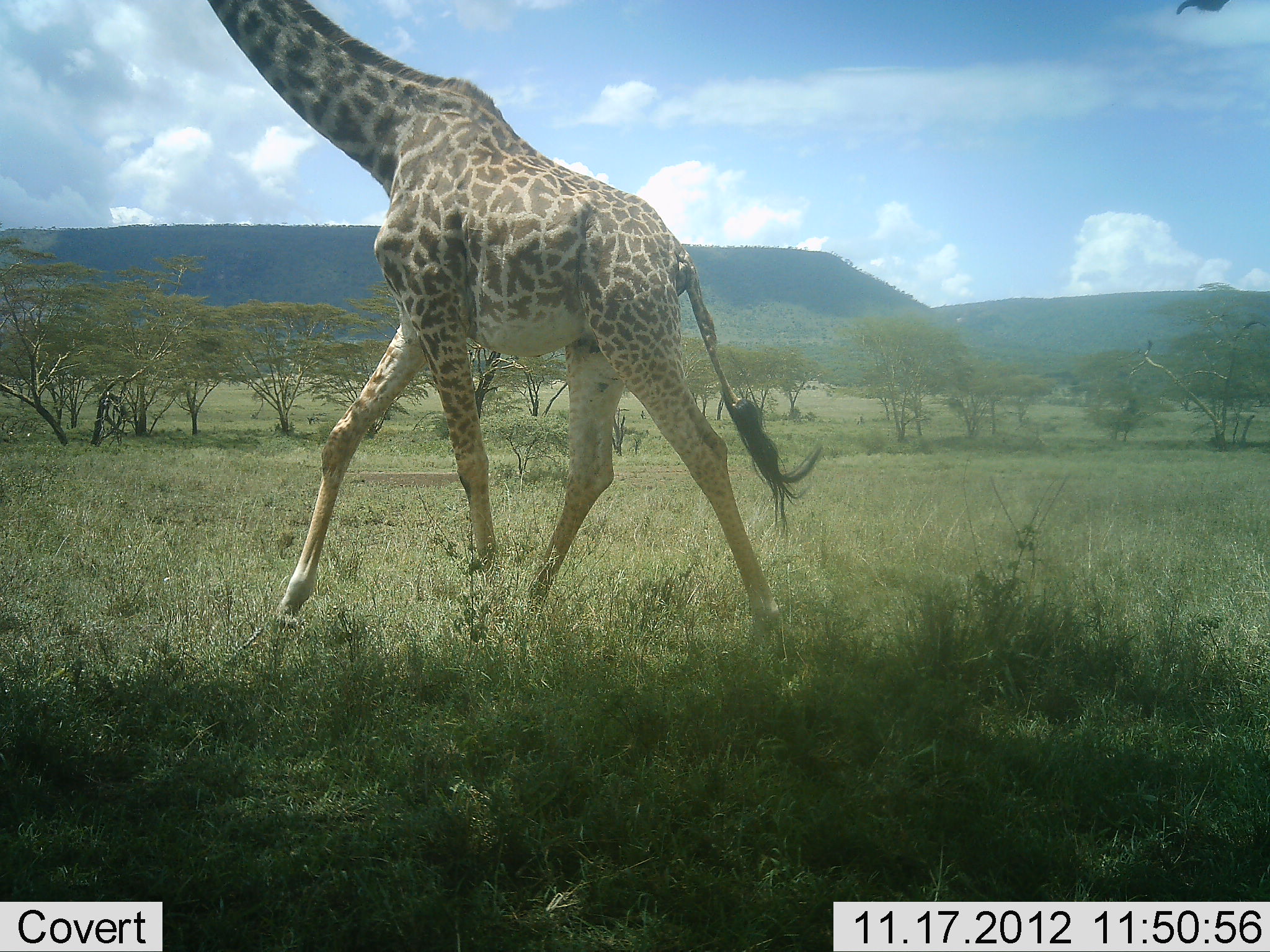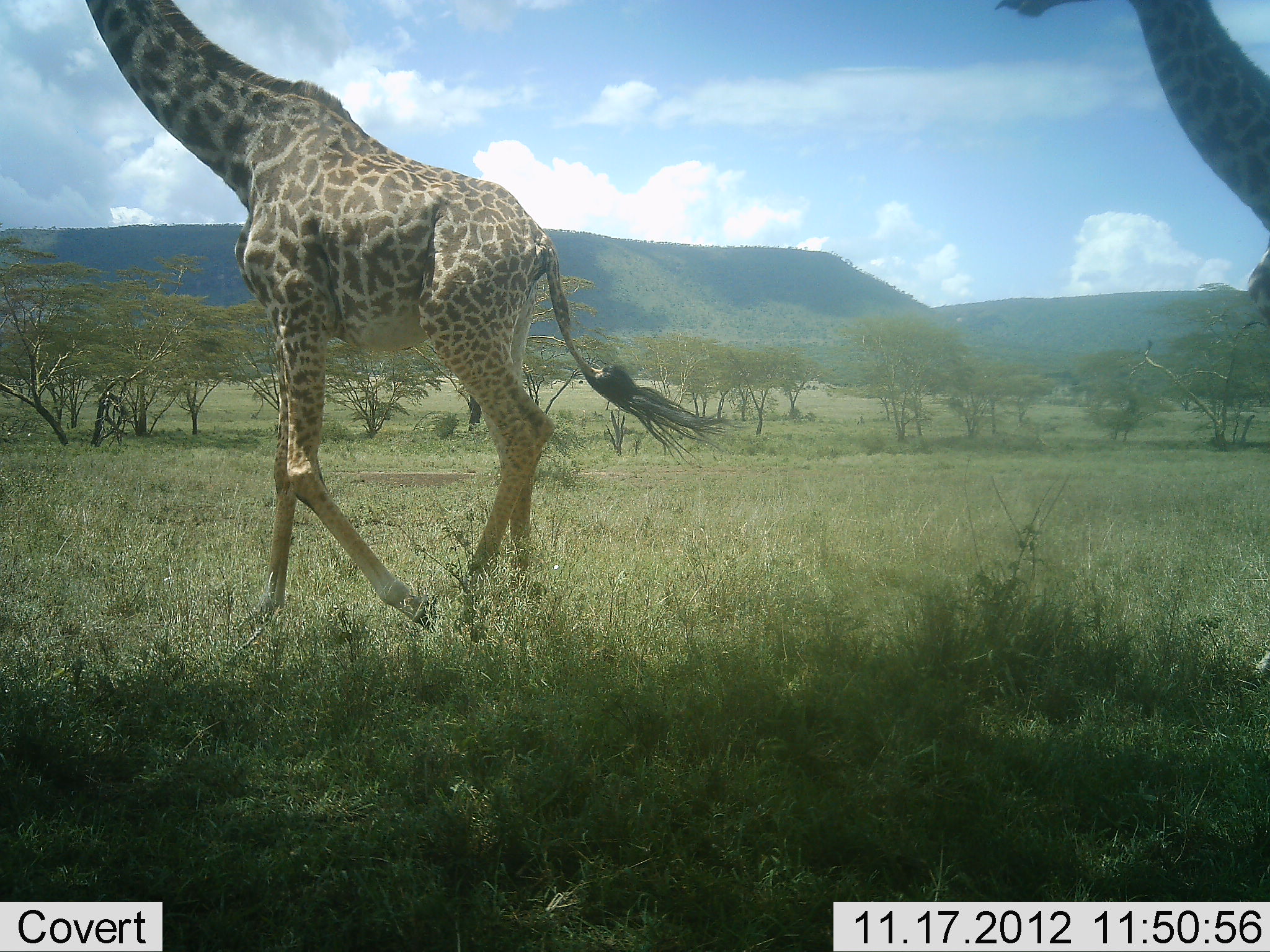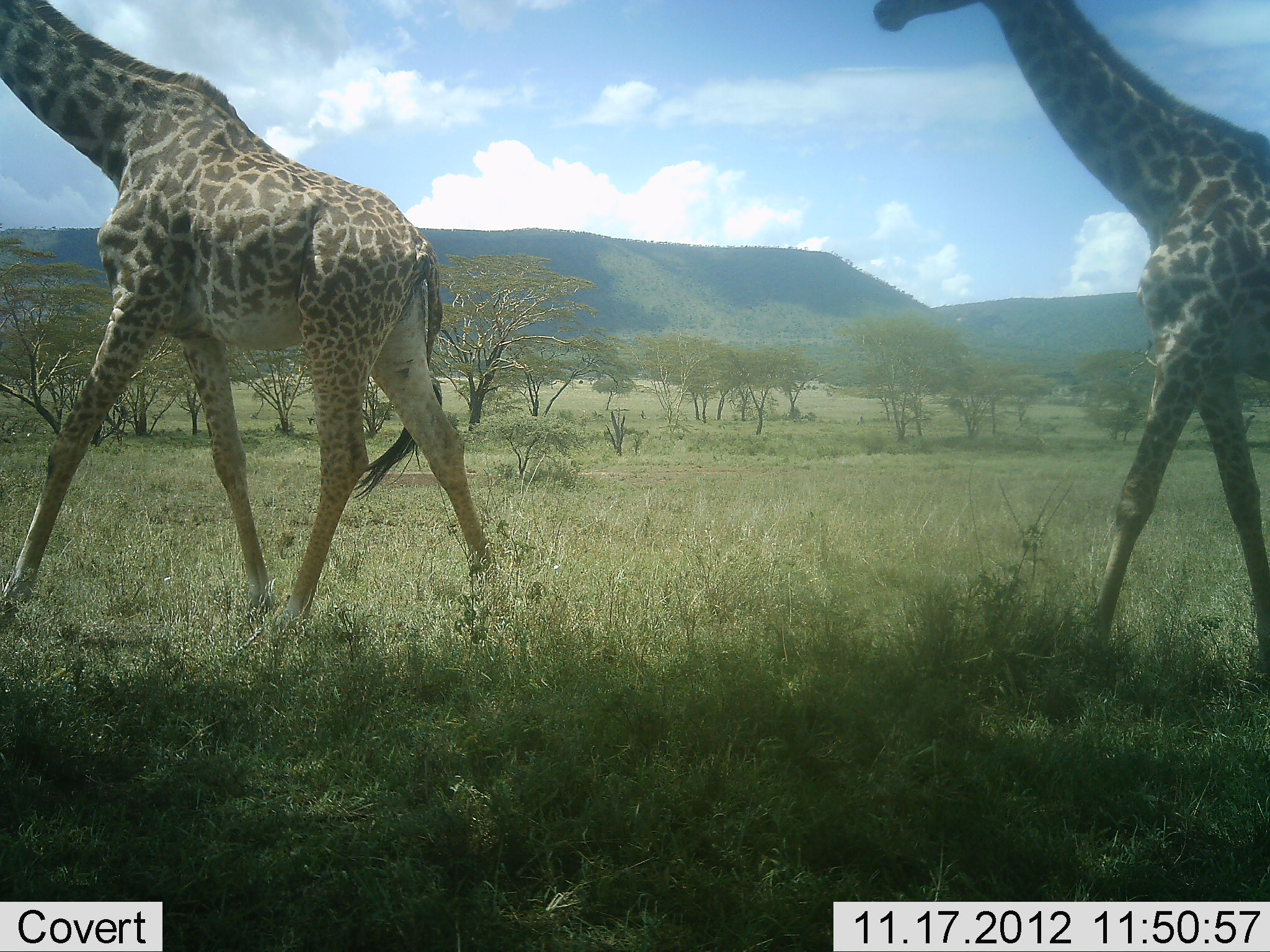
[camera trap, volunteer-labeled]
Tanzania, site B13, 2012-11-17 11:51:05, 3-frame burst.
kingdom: Animalia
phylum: Chordata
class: Mammalia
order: Artiodactyla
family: Giraffidae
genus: Giraffa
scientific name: Giraffa camelopardalis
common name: giraffe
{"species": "giraffe (Giraffa camelopardalis)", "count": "2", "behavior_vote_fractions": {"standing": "0%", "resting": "0%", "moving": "100%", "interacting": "0%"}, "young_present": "10%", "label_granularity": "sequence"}